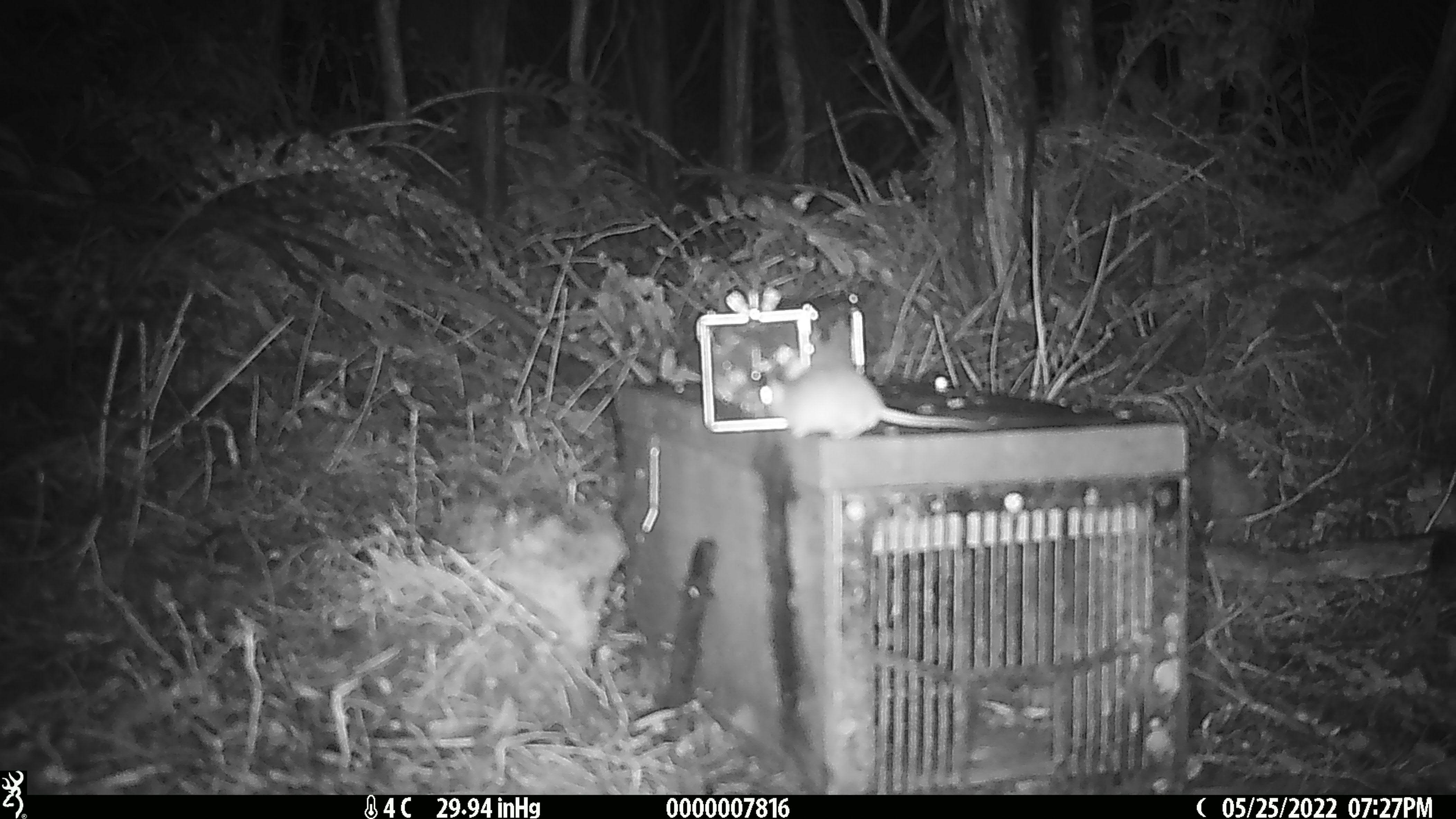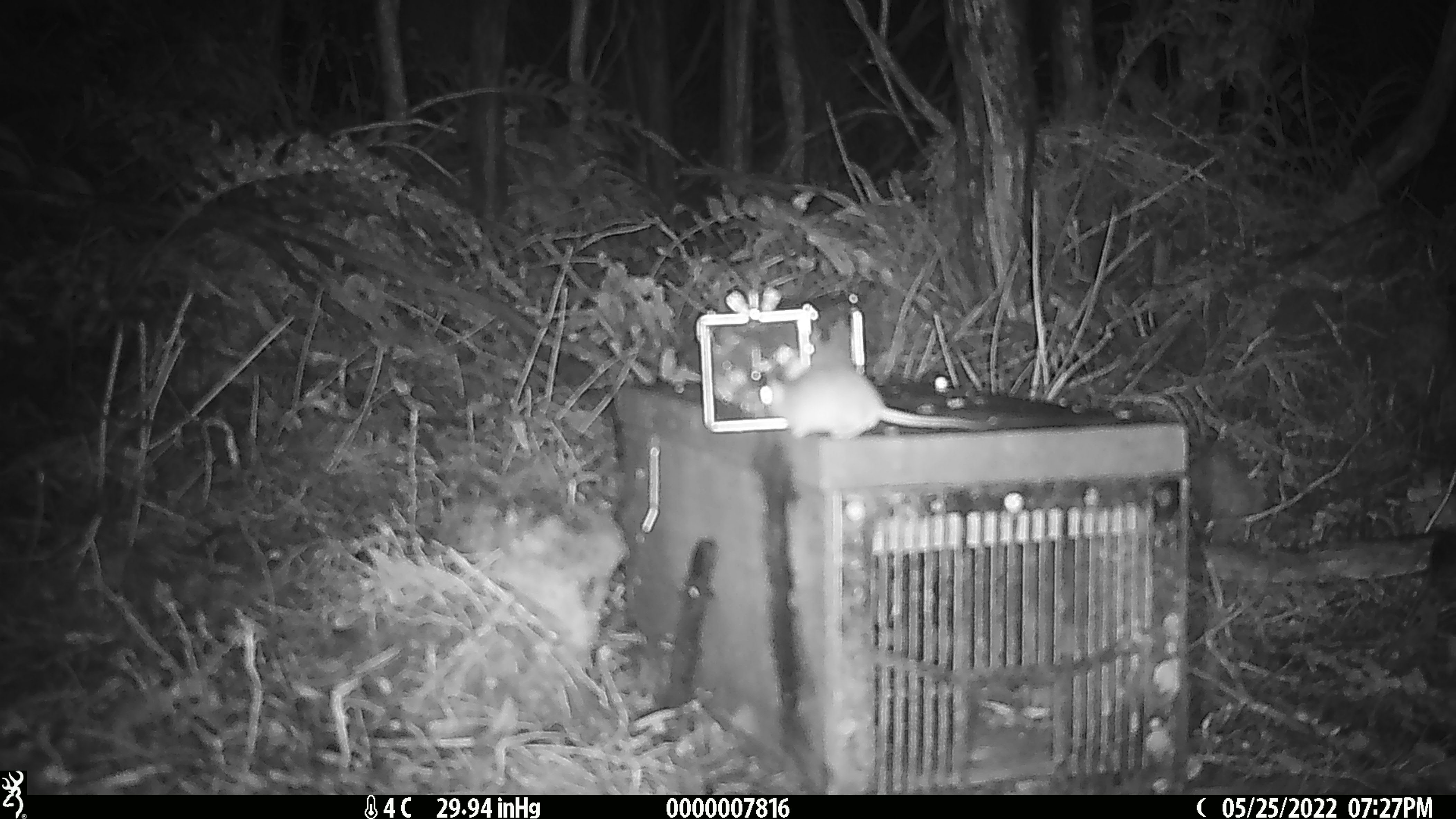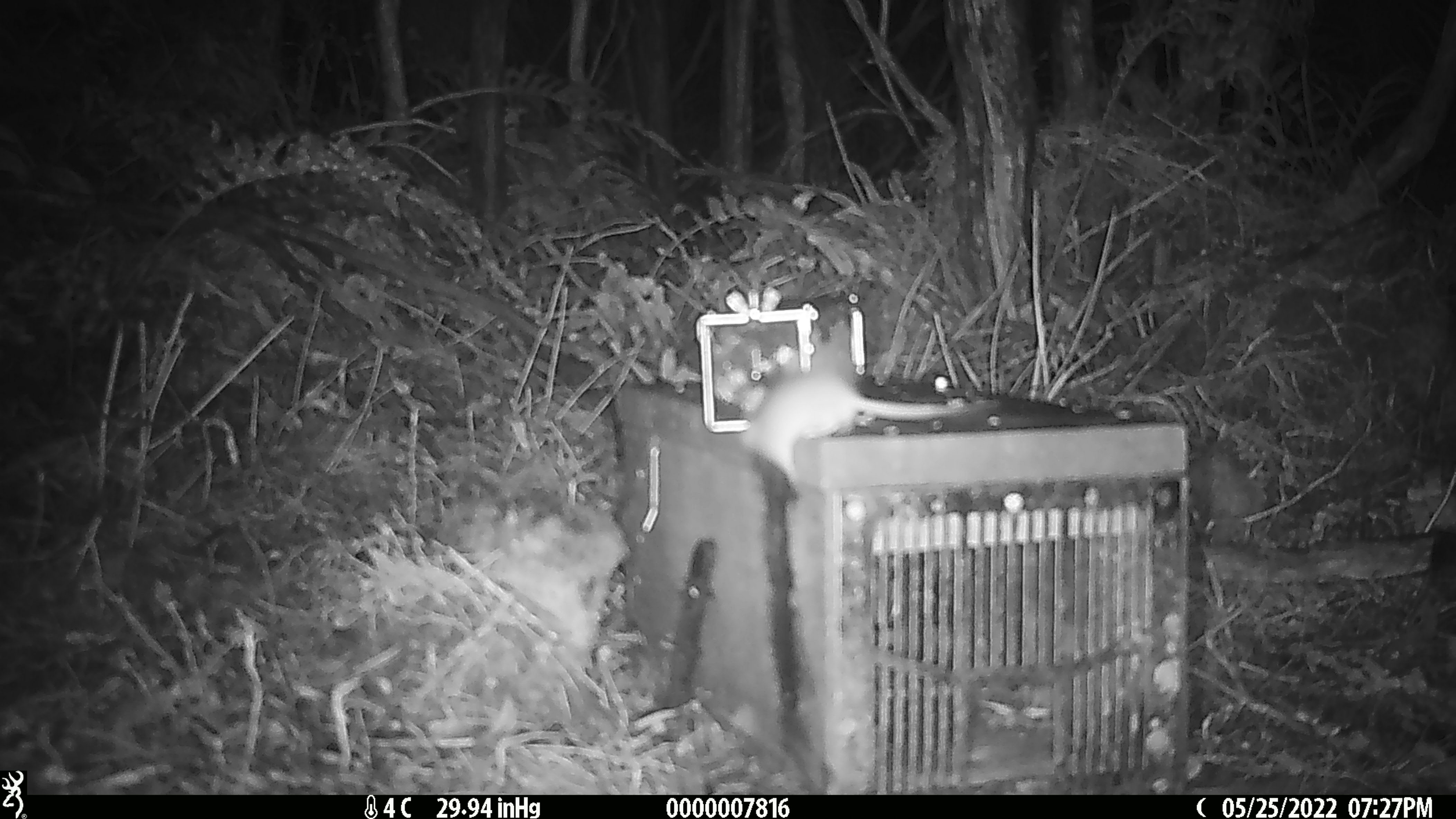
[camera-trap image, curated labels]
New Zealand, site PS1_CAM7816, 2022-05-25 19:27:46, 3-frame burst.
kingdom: Animalia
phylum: Chordata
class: Mammalia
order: Rodentia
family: Muridae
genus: Mus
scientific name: Mus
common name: mouse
Mouse (Mus).